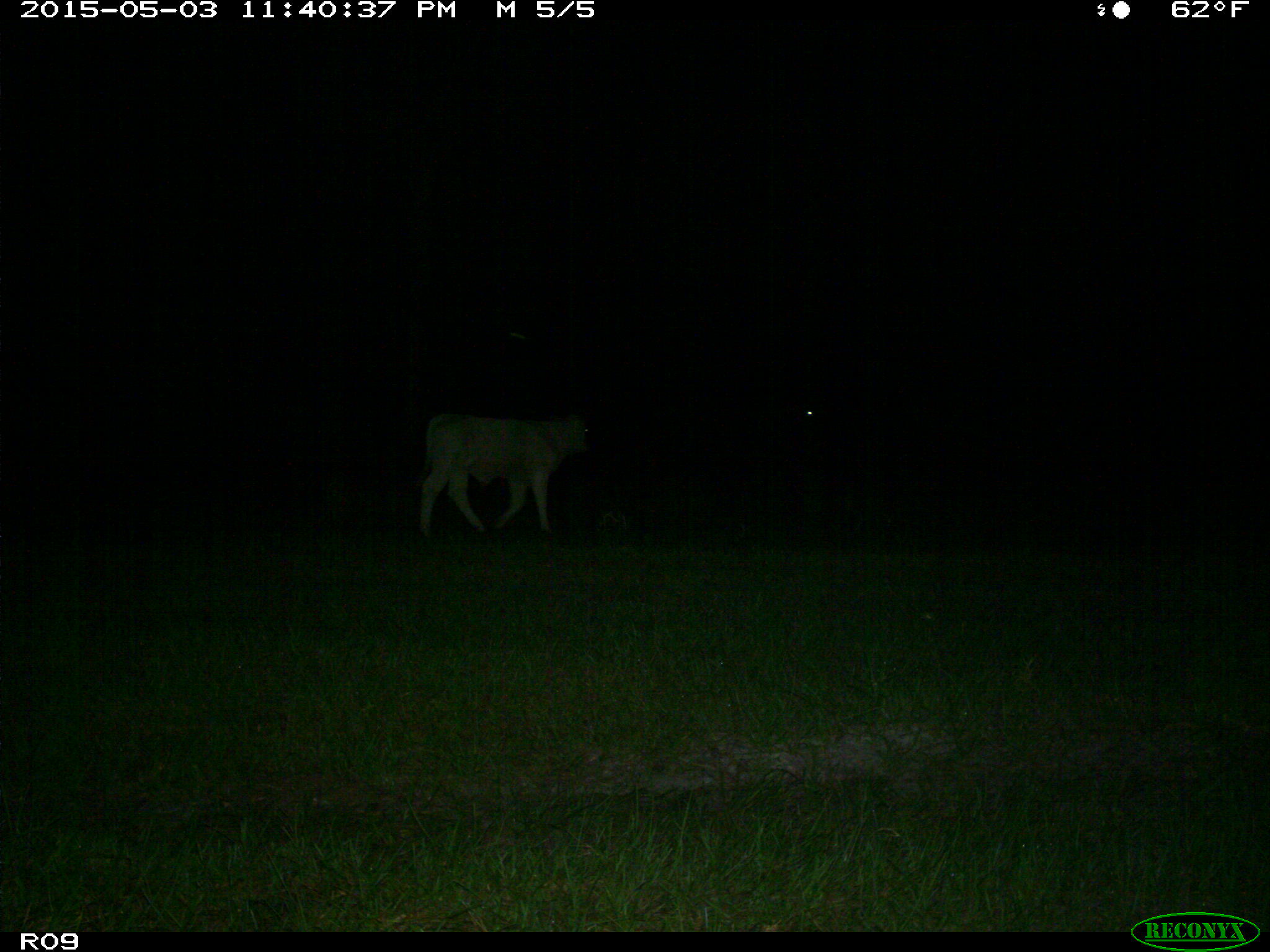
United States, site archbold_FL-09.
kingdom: Animalia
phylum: Chordata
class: Mammalia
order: Artiodactyla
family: Bovidae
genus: Bos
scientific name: Bos taurus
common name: domestic cow